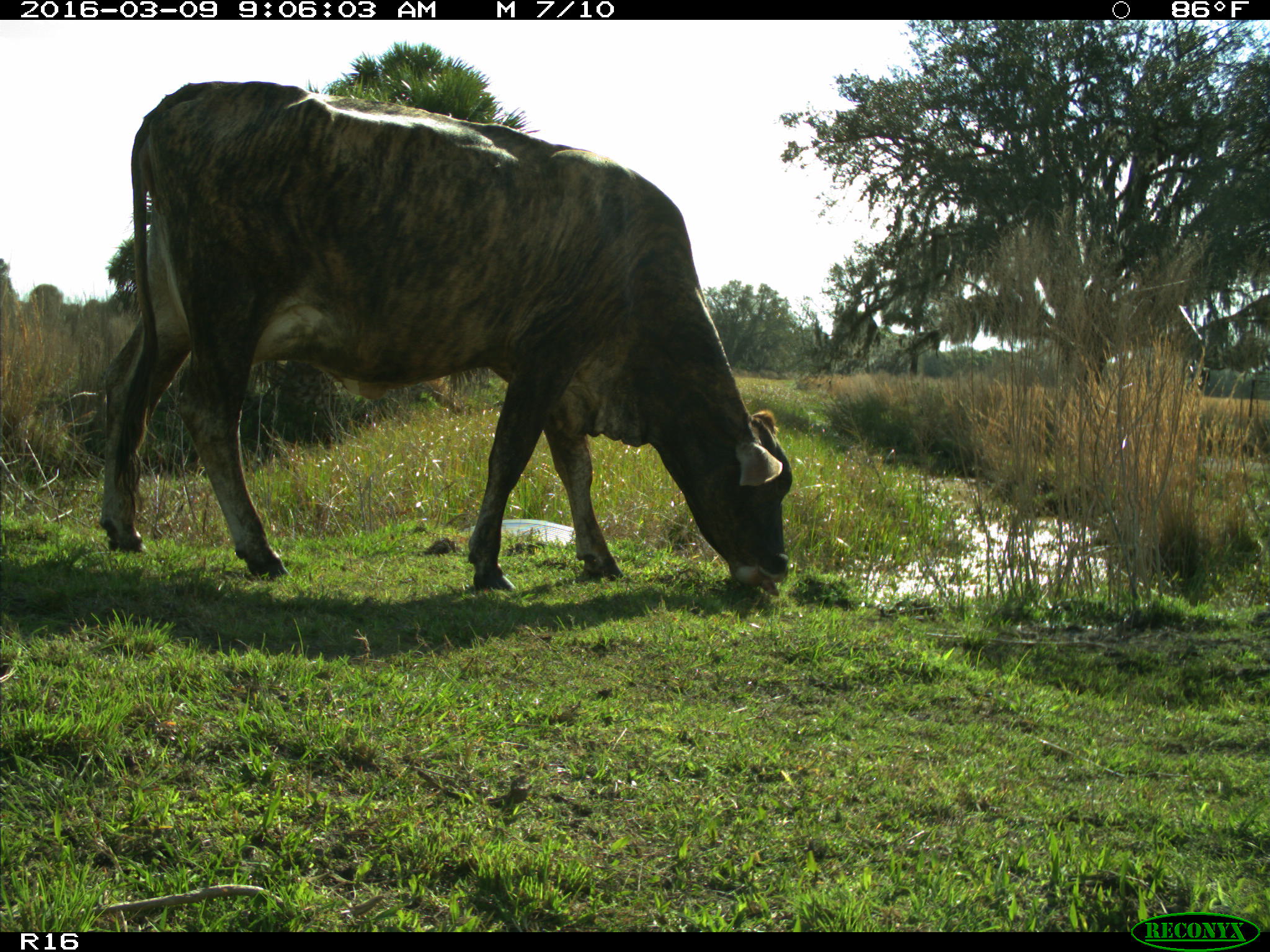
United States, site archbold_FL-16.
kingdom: Animalia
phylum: Chordata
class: Mammalia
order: Artiodactyla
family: Bovidae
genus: Bos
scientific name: Bos taurus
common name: domestic cow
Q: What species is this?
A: Bos taurus (domestic cow).